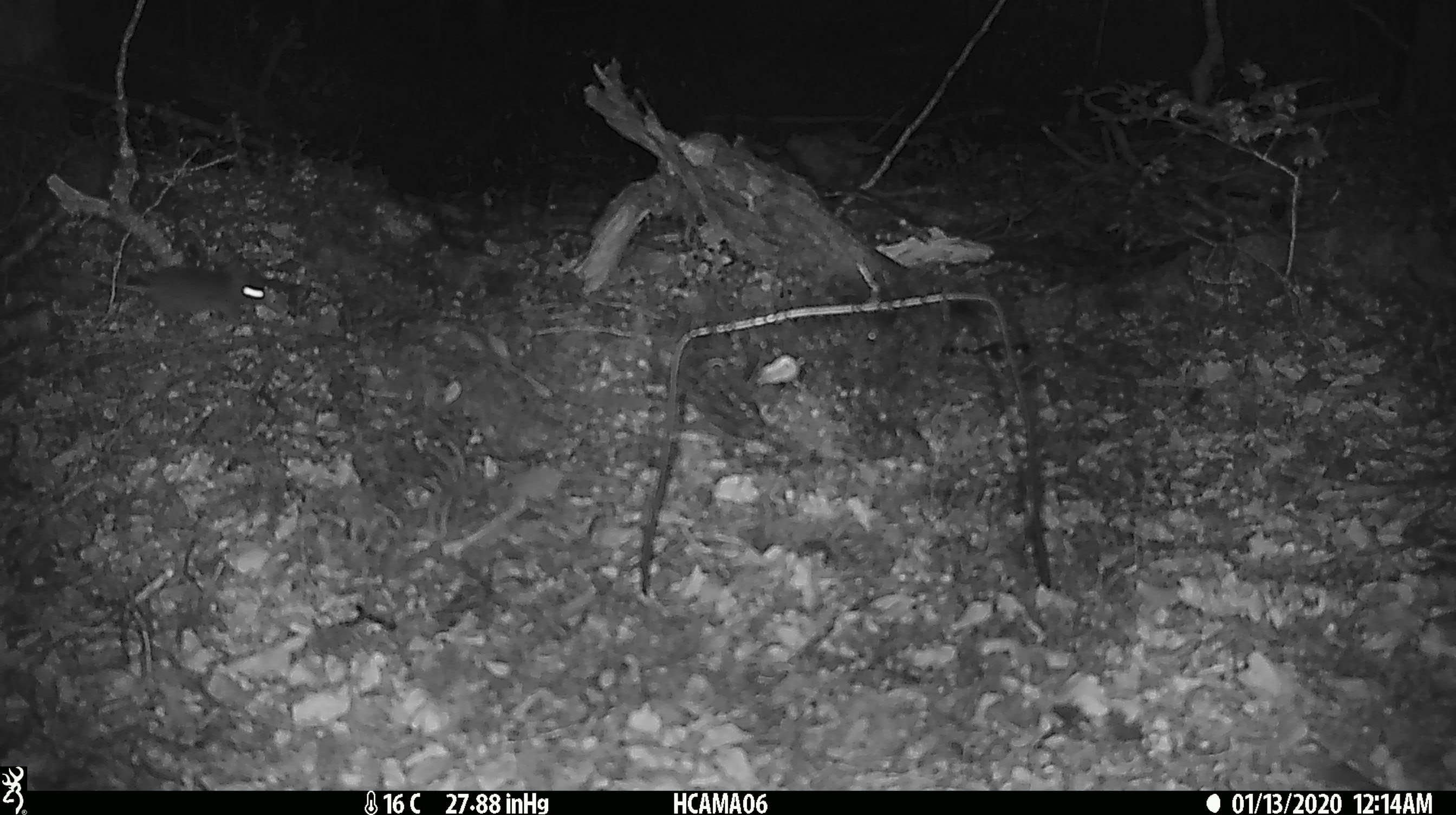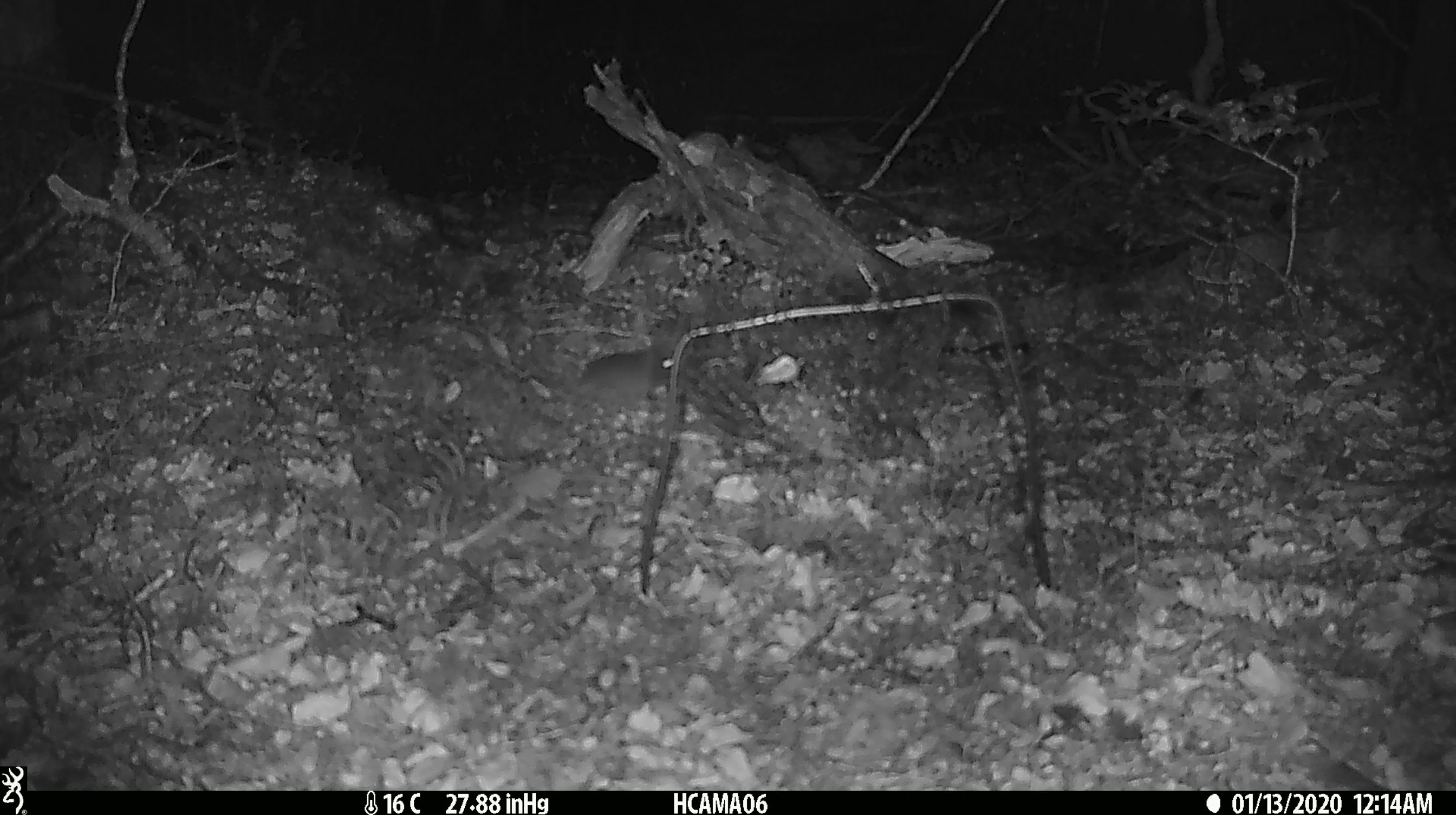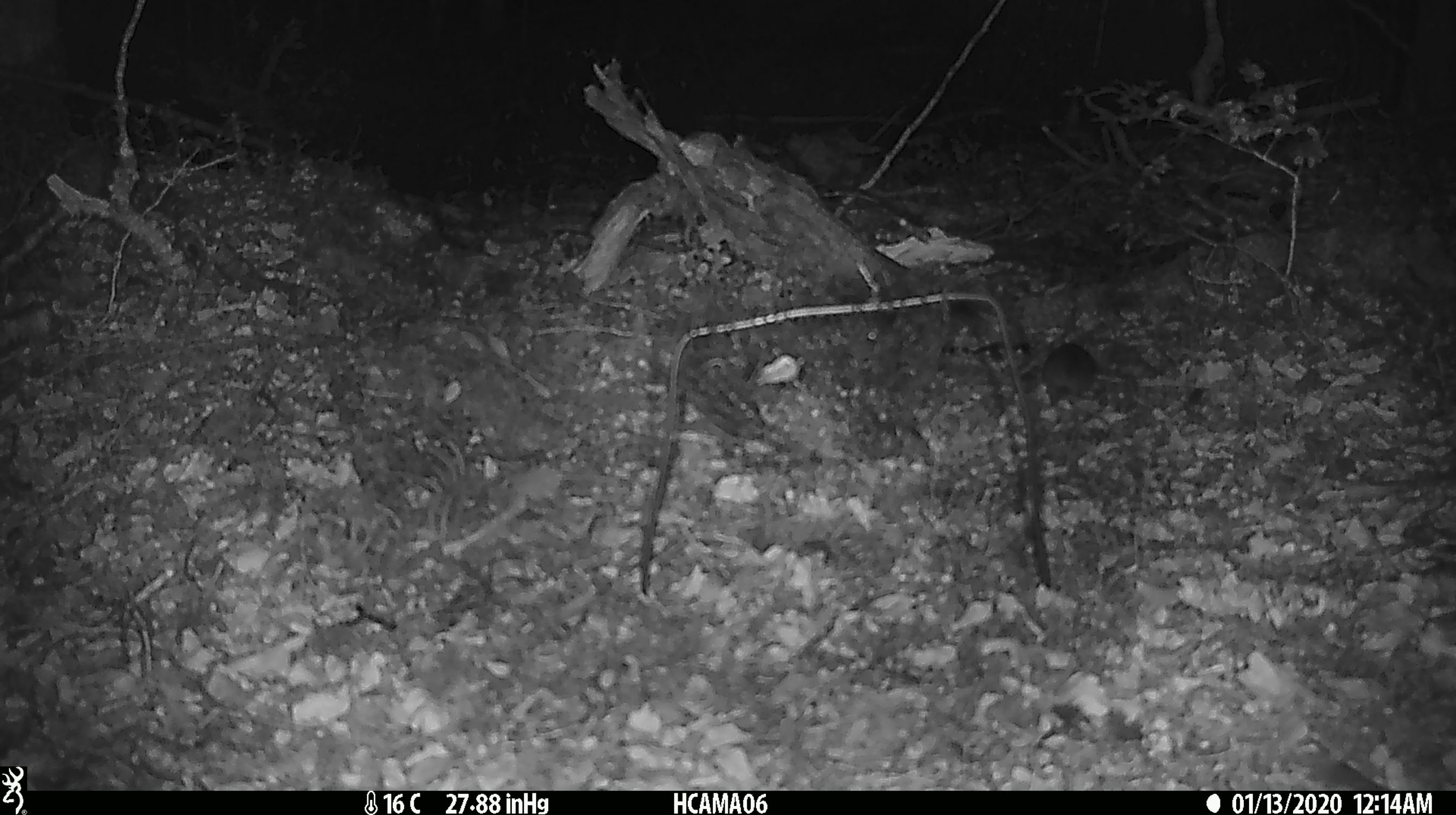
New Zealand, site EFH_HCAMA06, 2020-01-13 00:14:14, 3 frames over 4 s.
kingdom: Animalia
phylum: Chordata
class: Mammalia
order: Rodentia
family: Muridae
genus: Mus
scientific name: Mus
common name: mouse